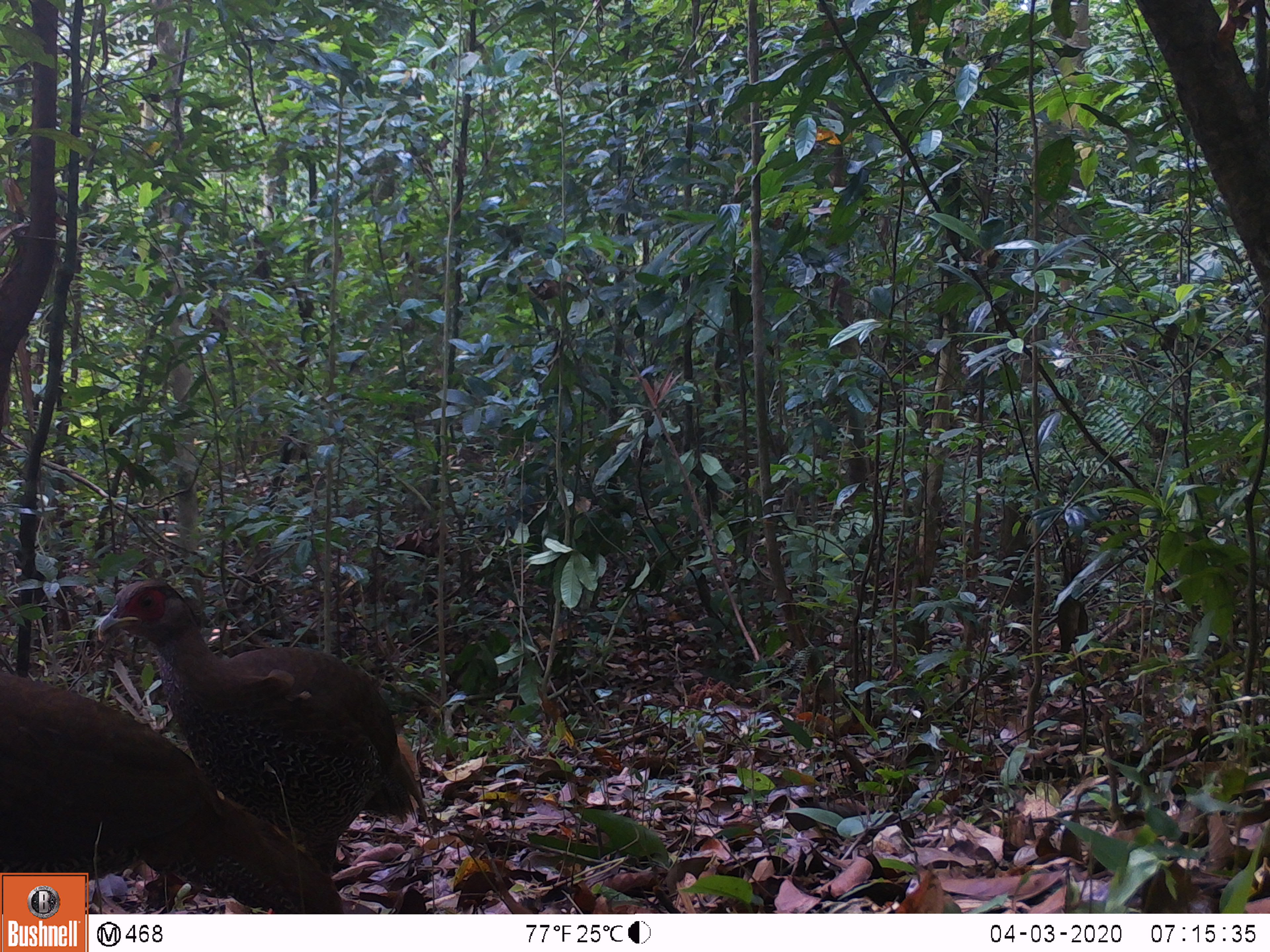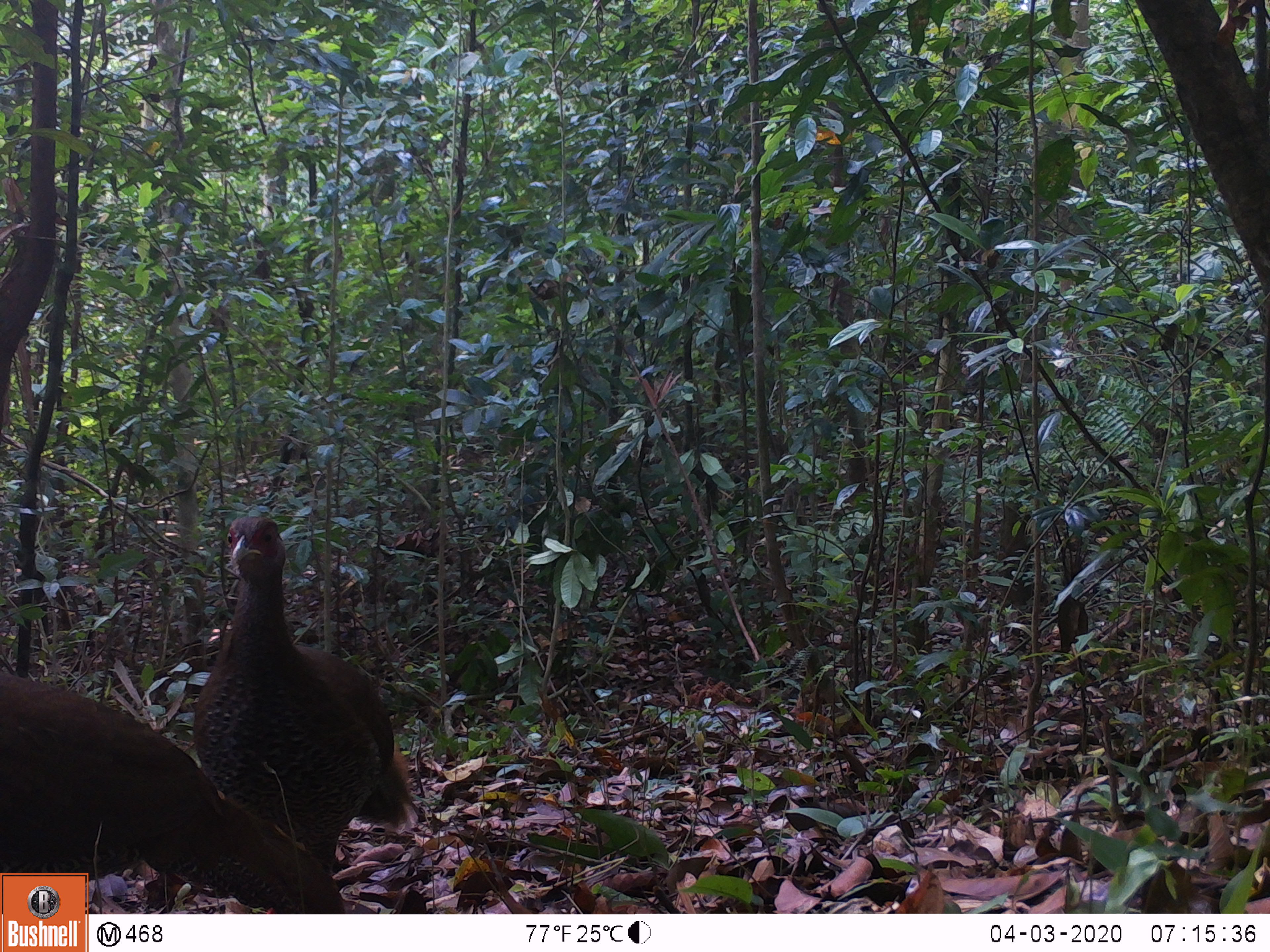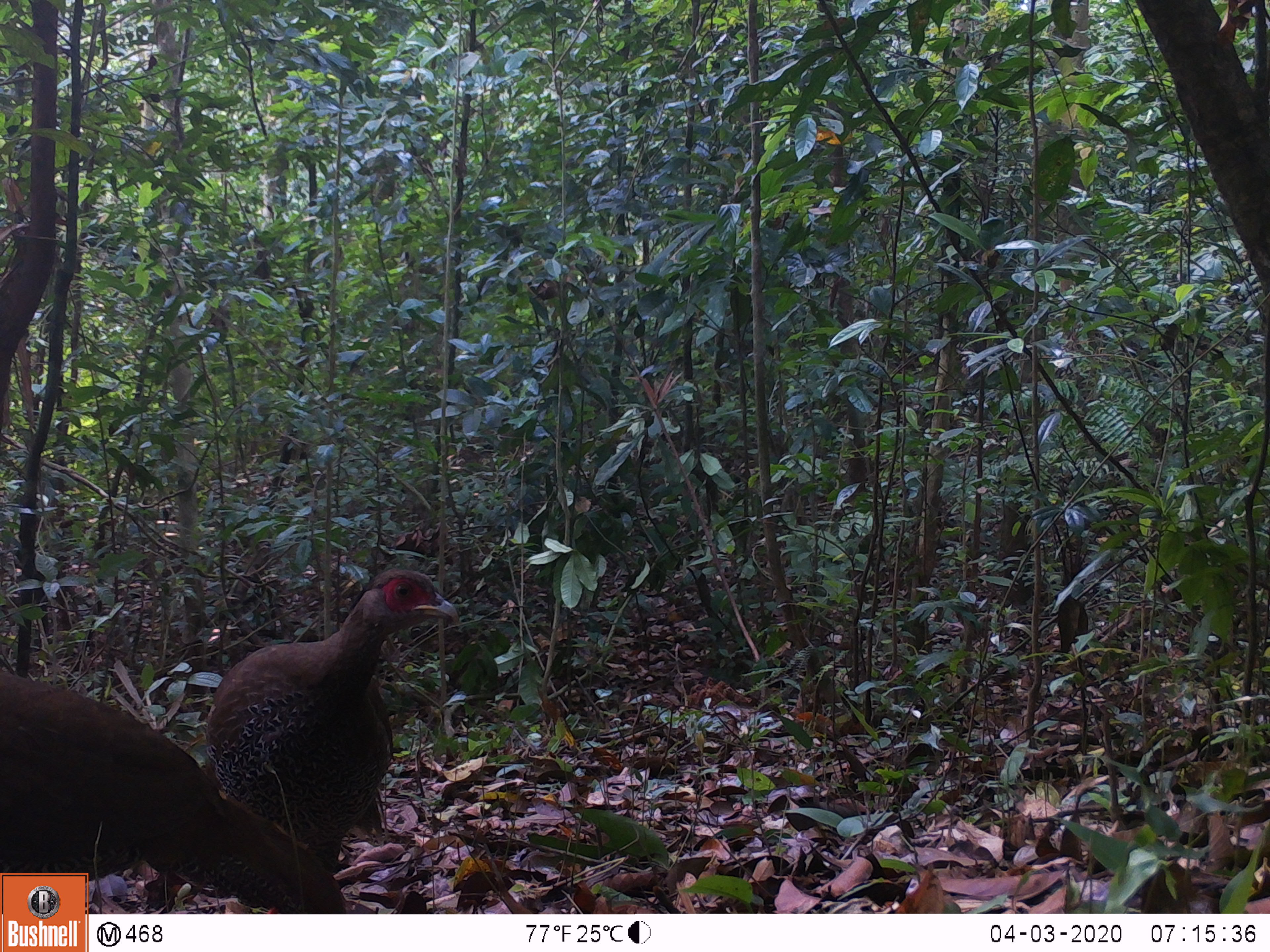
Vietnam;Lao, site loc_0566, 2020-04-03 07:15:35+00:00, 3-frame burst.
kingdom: Animalia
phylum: Chordata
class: Aves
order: Galliformes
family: Phasianidae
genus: Lophura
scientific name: Lophura nycthemera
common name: silver pheasant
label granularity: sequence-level